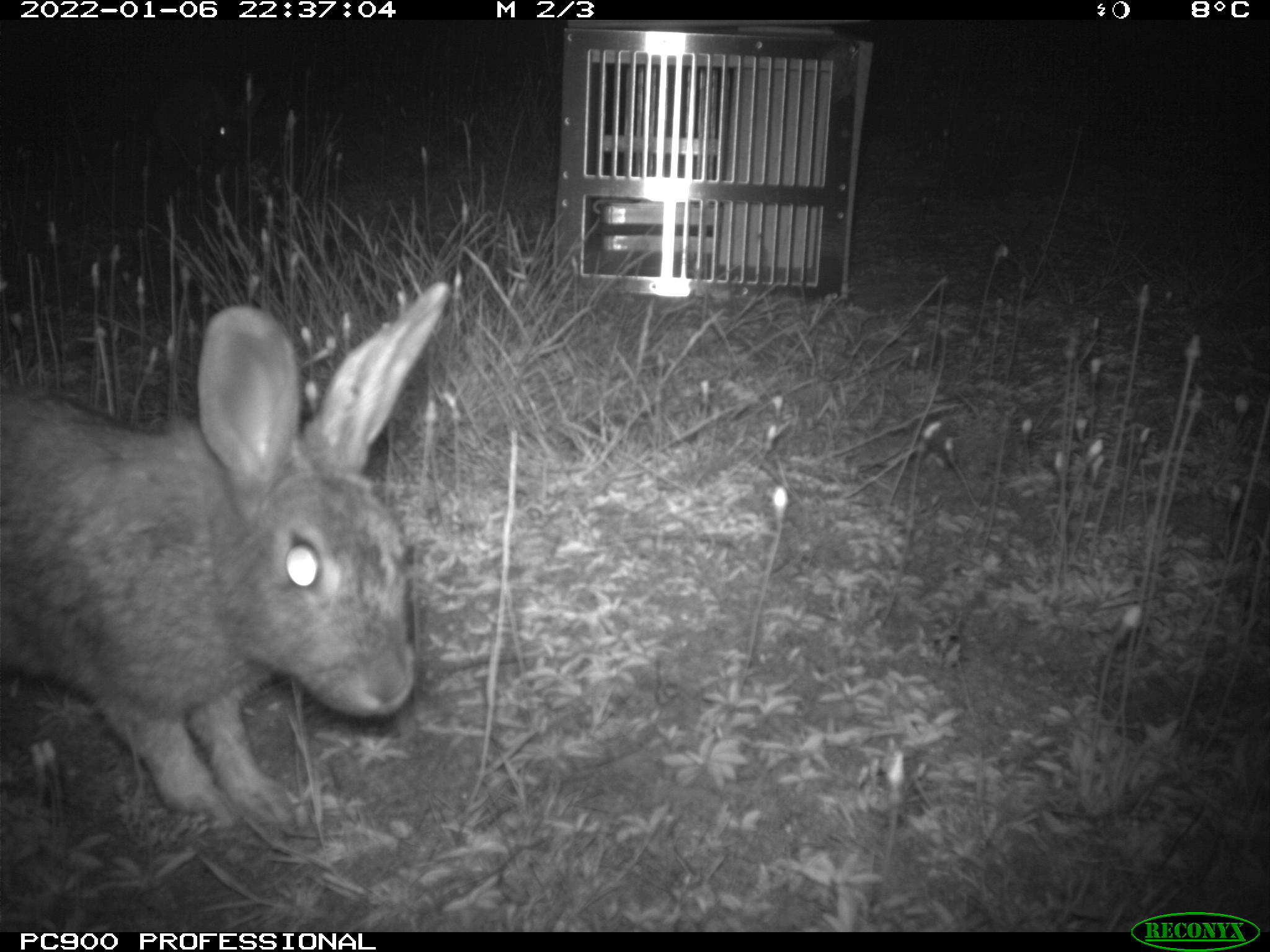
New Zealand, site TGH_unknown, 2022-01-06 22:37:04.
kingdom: Animalia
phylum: Chordata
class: Mammalia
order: Lagomorpha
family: Leporidae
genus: Oryctolagus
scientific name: Oryctolagus cuniculus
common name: european rabbit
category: rabbit